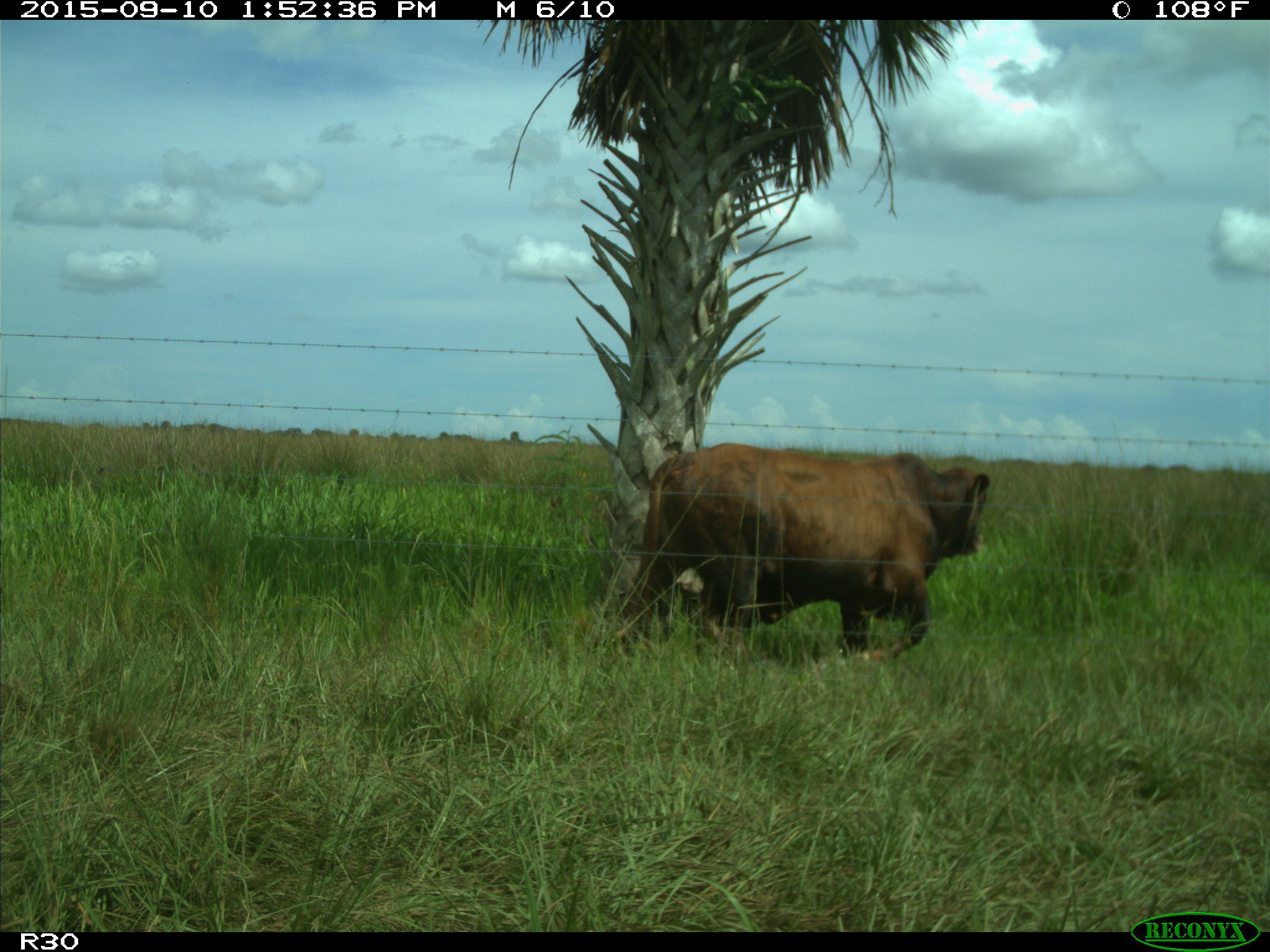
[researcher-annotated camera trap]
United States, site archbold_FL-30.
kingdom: Animalia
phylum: Chordata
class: Mammalia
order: Artiodactyla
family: Bovidae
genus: Bos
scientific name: Bos taurus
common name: domestic cow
Bos taurus (domestic cow).